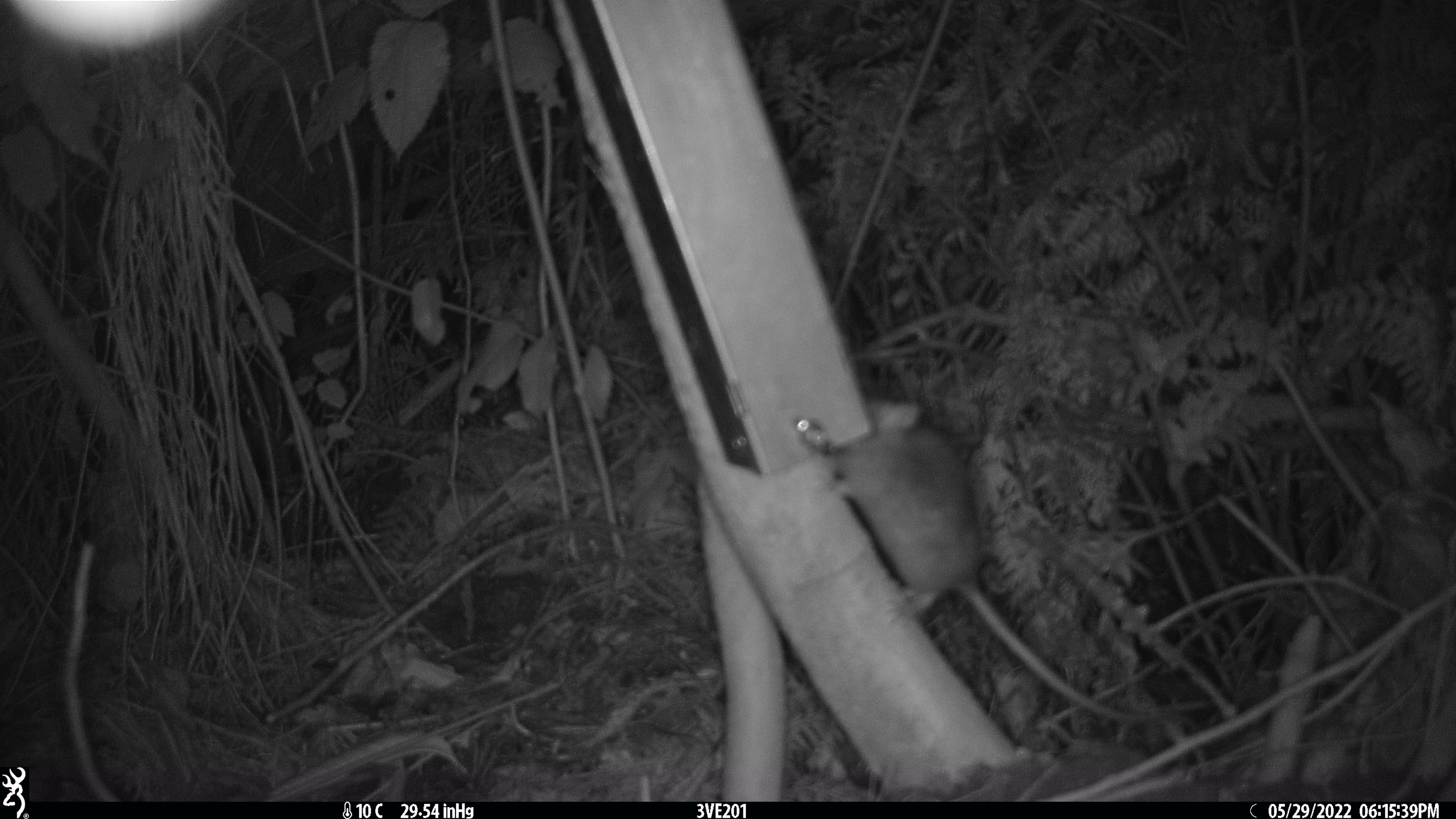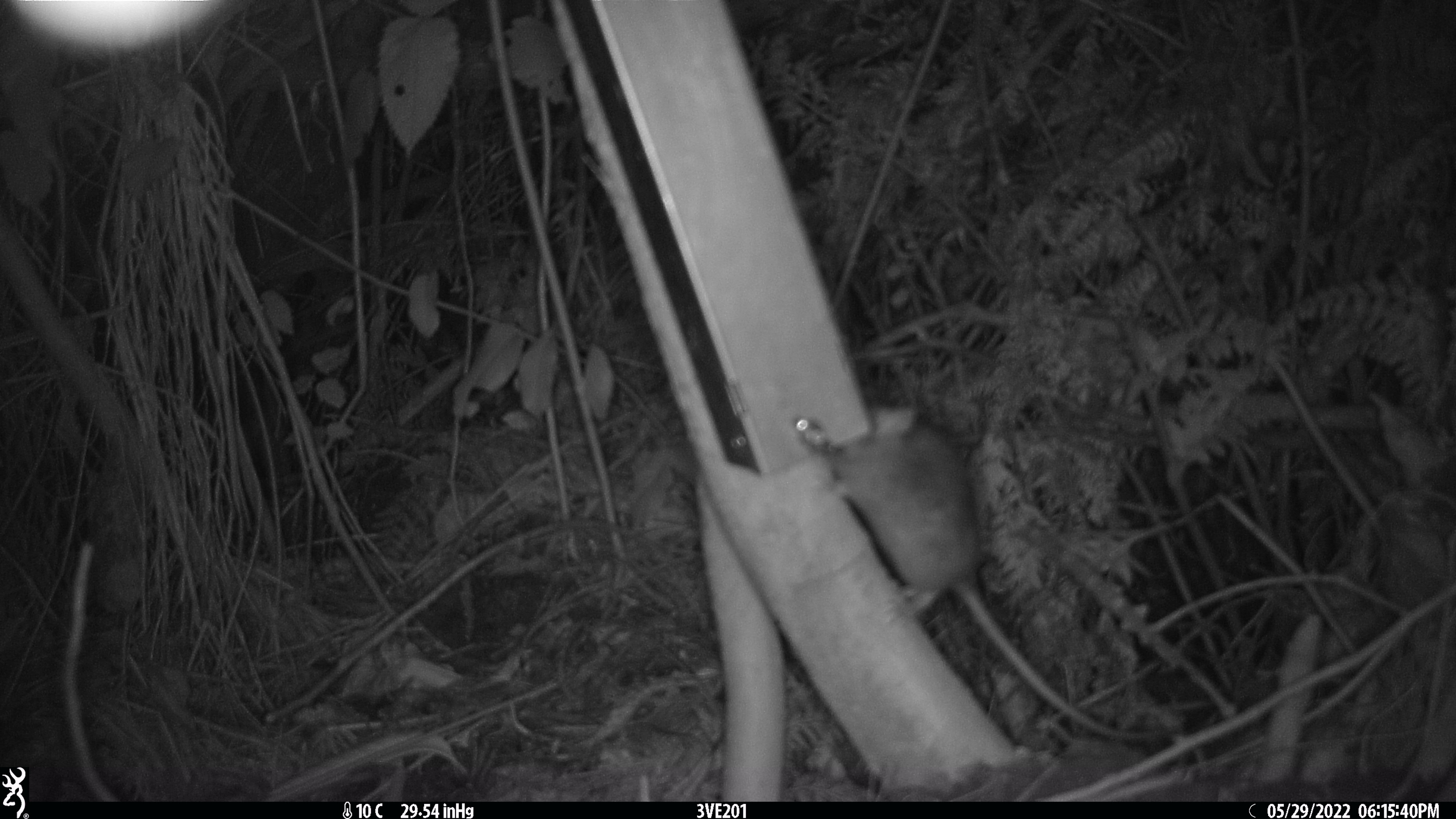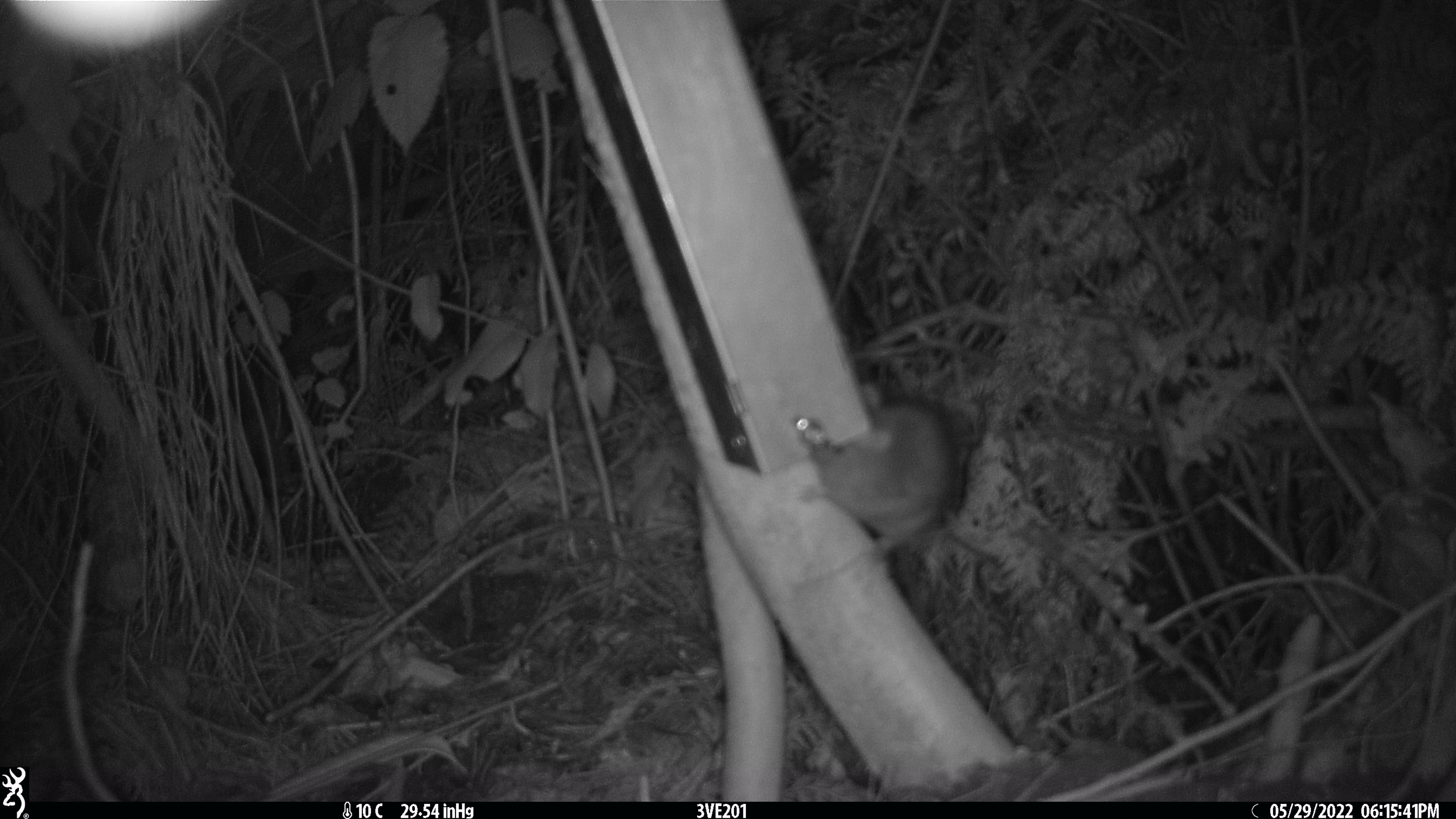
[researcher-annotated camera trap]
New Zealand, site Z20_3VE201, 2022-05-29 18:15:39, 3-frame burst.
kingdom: Animalia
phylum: Chordata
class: Mammalia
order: Rodentia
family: Muridae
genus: Rattus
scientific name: Rattus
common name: rat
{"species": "rat (Rattus)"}